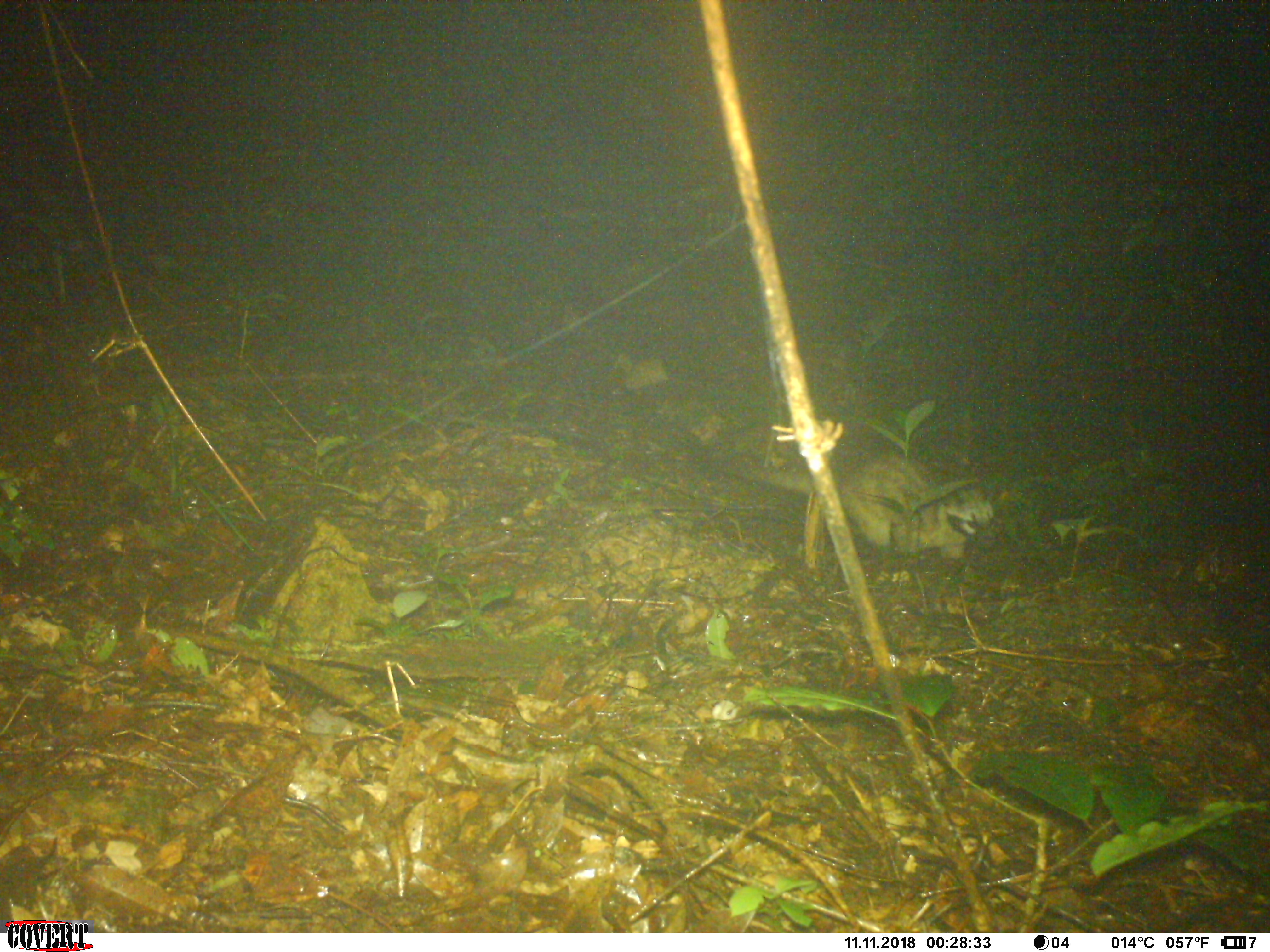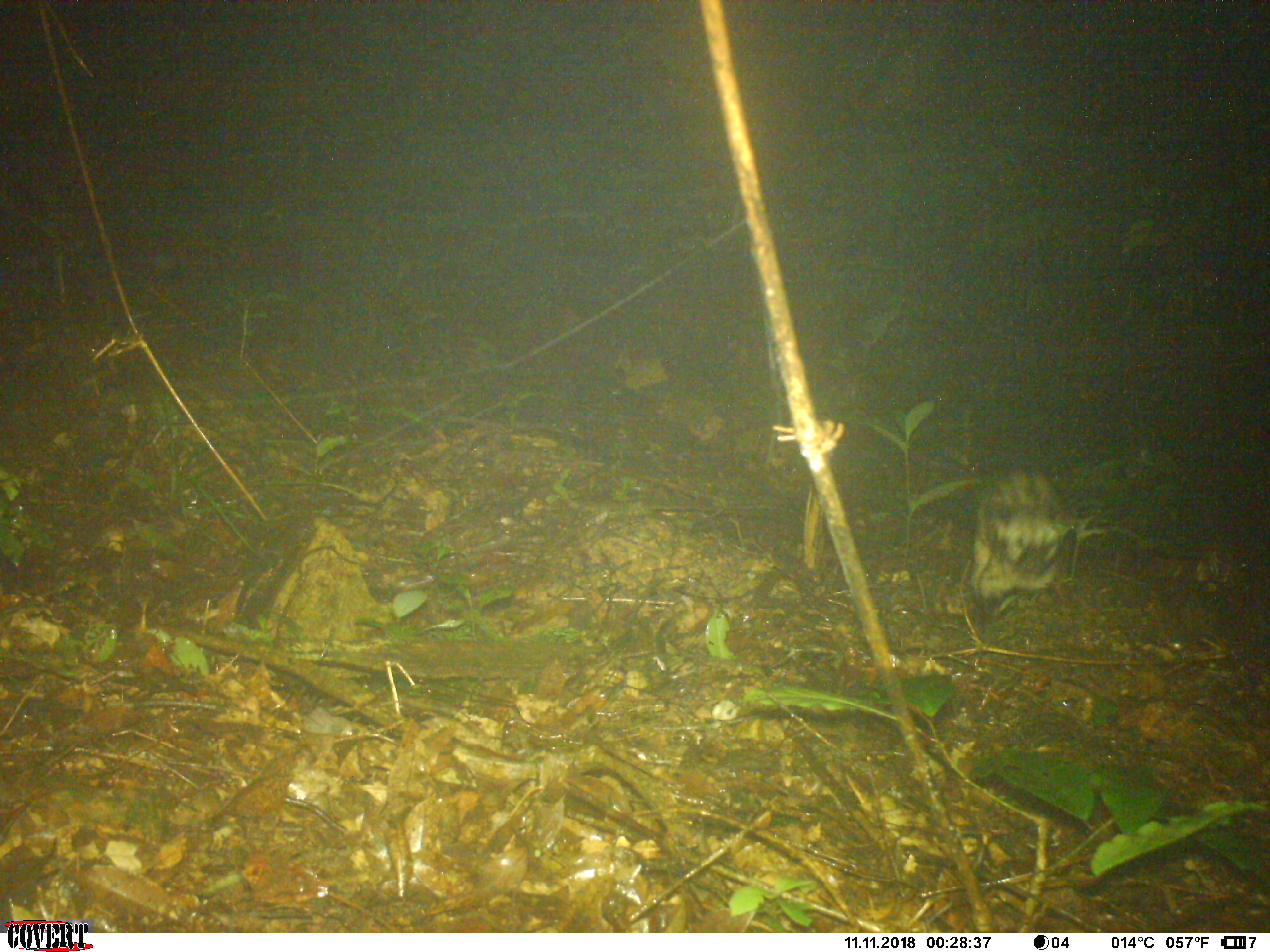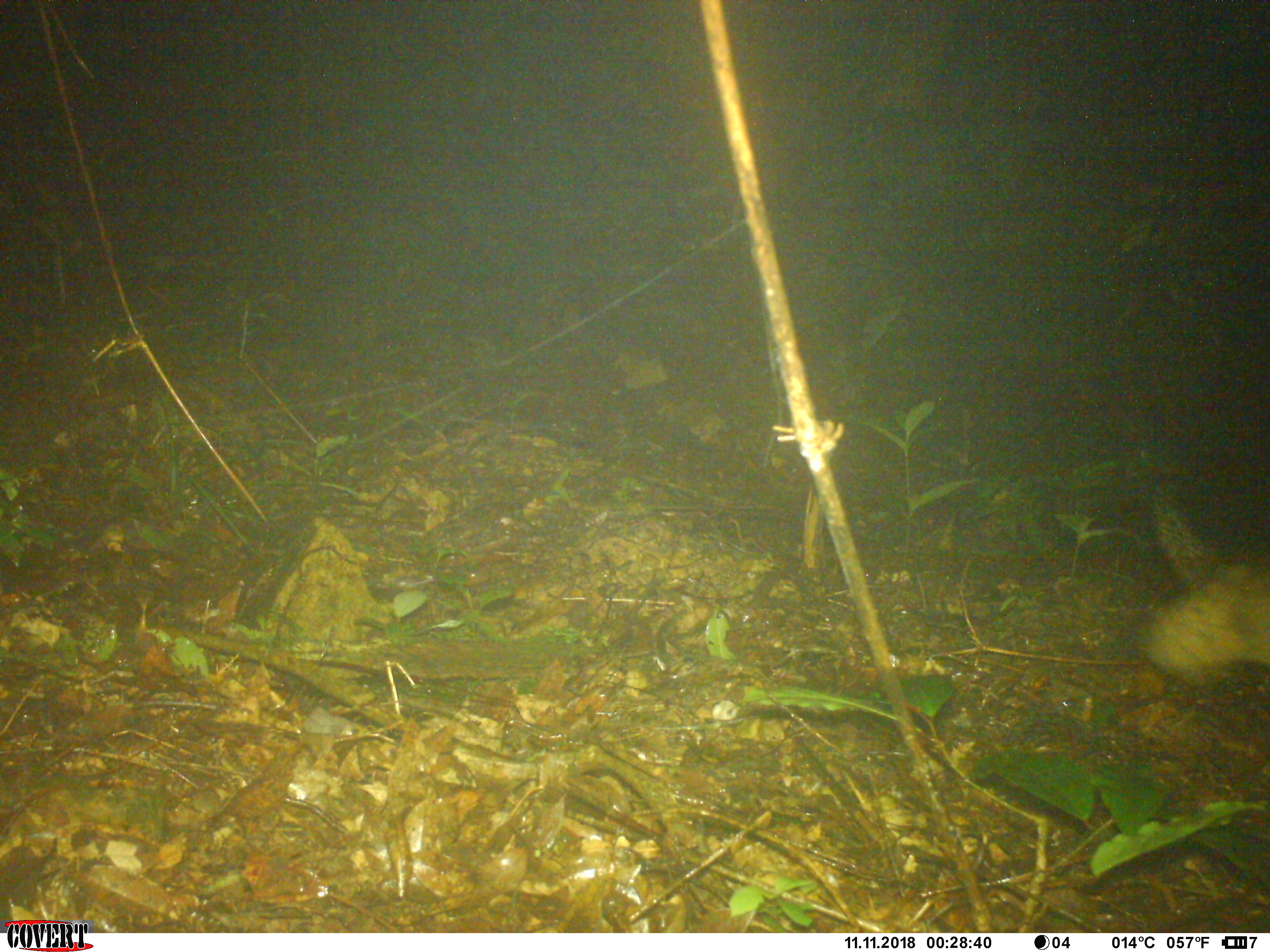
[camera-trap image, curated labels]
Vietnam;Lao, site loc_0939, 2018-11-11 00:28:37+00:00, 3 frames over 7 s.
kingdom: Animalia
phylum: Chordata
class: Mammalia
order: Carnivora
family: Viverridae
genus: Paradoxurus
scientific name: Paradoxurus hermaphroditus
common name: common palm civet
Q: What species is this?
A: Common palm civet (Paradoxurus hermaphroditus).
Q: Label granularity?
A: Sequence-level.